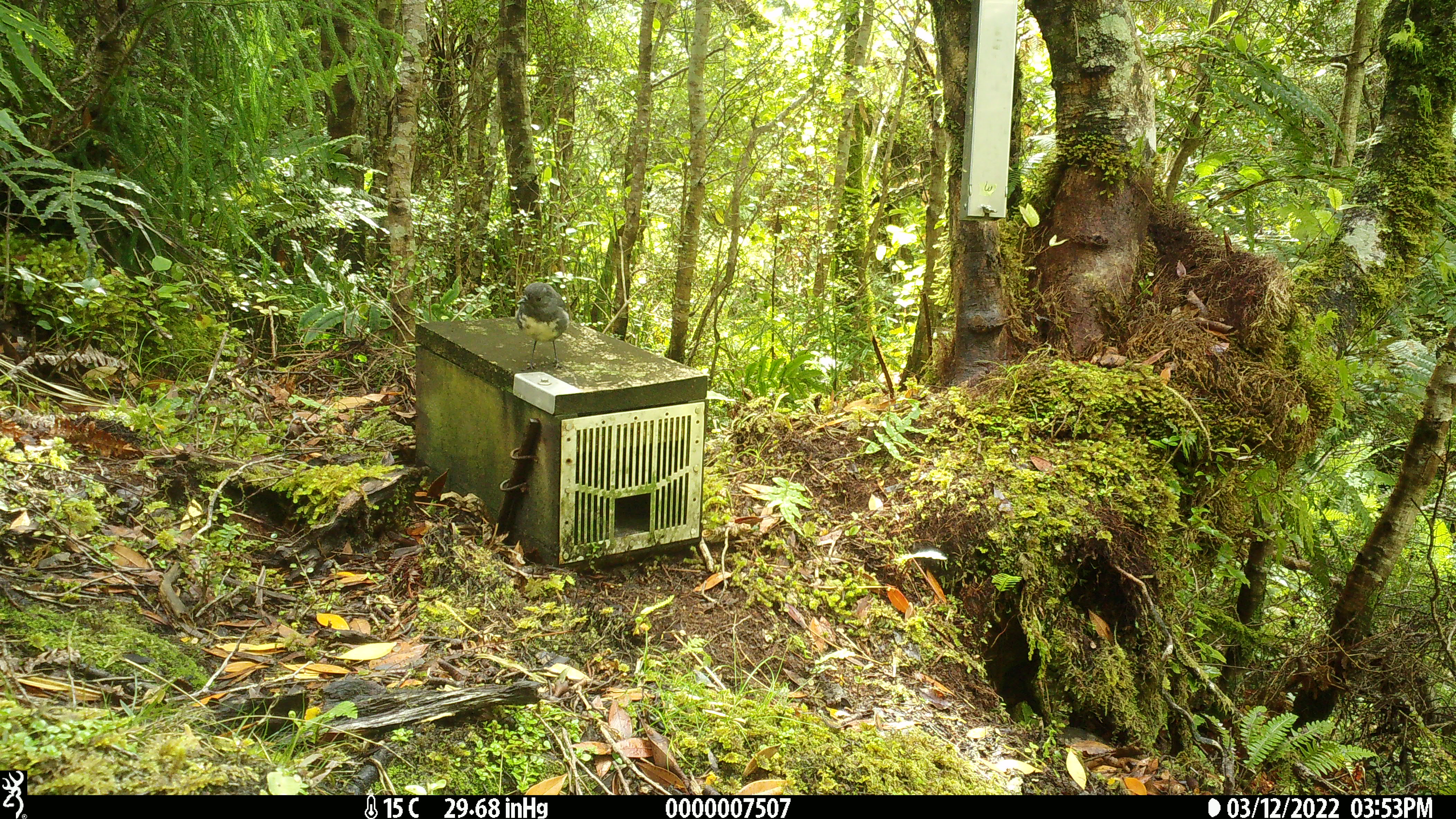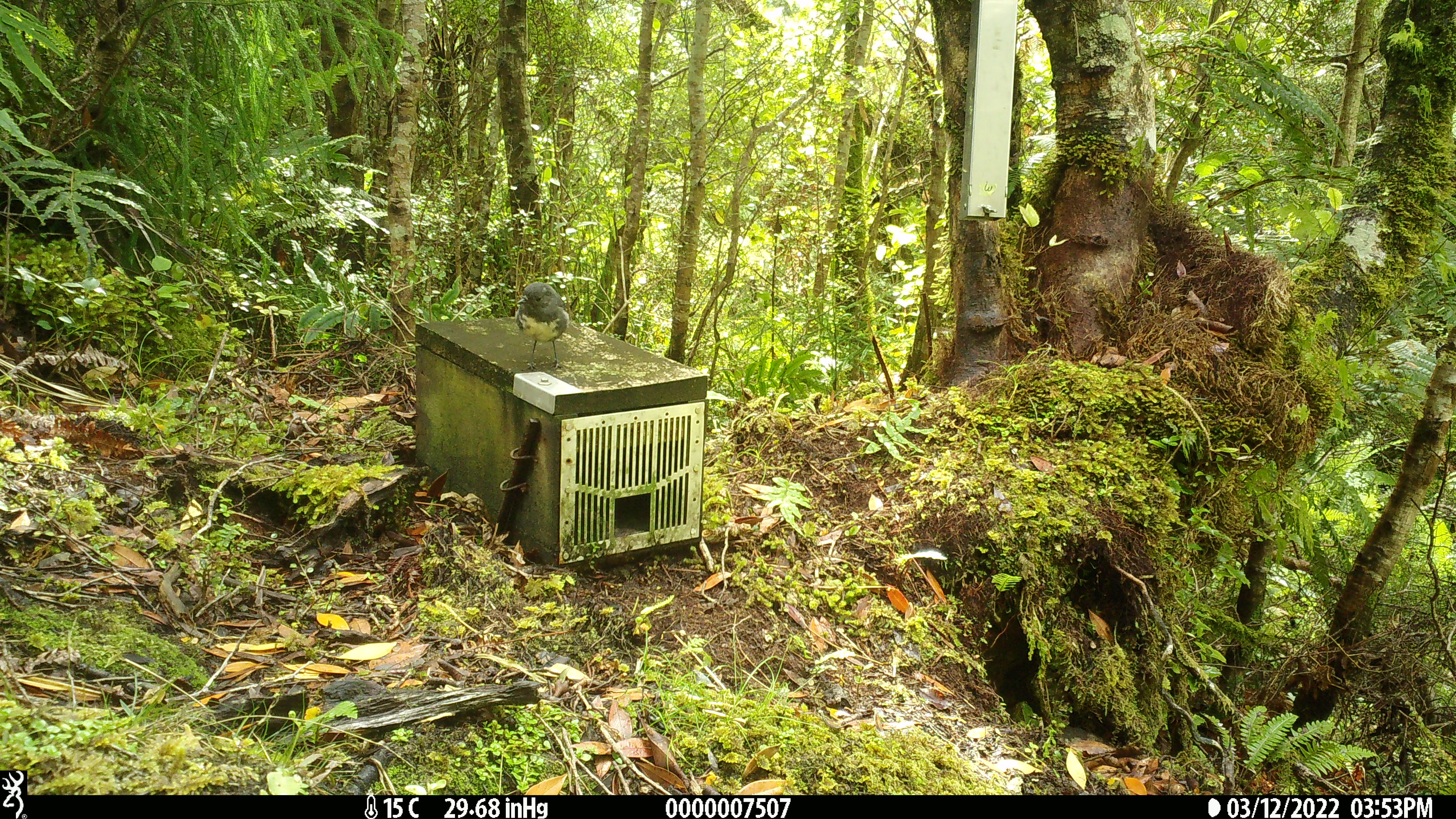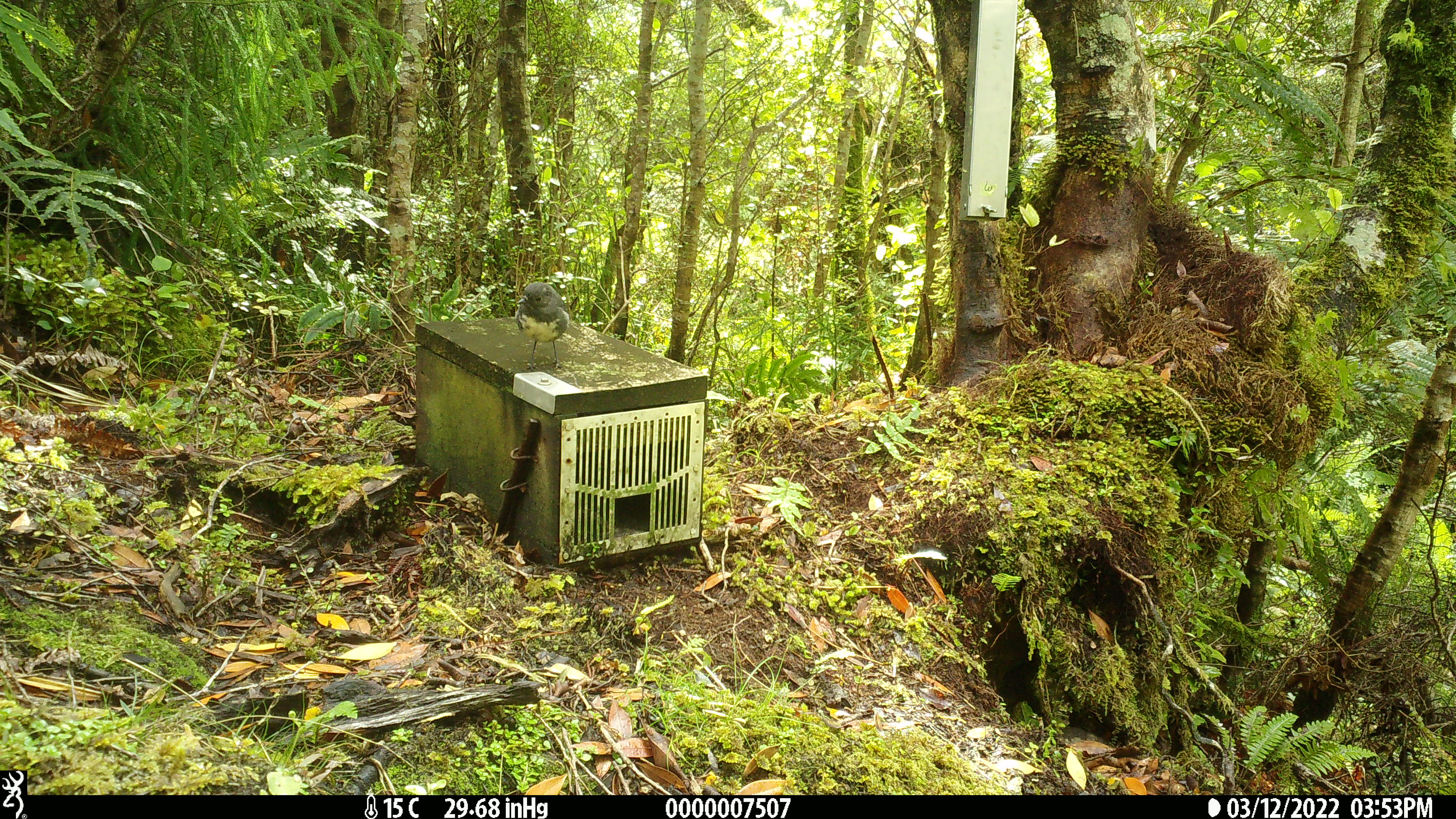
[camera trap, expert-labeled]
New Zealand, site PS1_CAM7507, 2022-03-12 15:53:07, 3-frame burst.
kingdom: Animalia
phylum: Chordata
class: Aves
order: Passeriformes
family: Petroicidae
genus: Petroica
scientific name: Petroica australis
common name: new zealand robin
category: robin